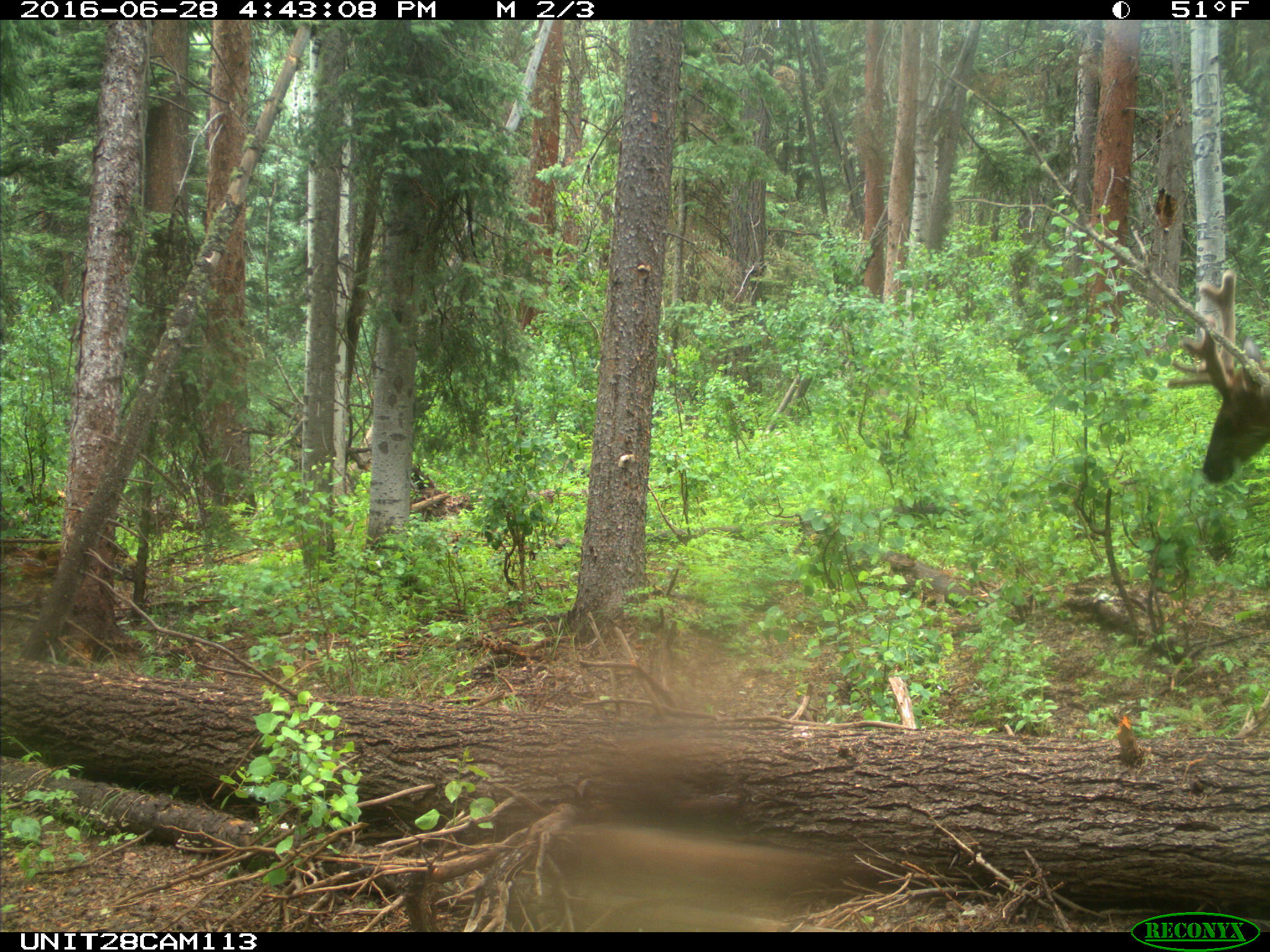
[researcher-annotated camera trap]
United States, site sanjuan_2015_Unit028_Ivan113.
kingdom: Animalia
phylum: Chordata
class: Mammalia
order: Artiodactyla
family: Cervidae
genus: Cervus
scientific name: Cervus elaphus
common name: red deer